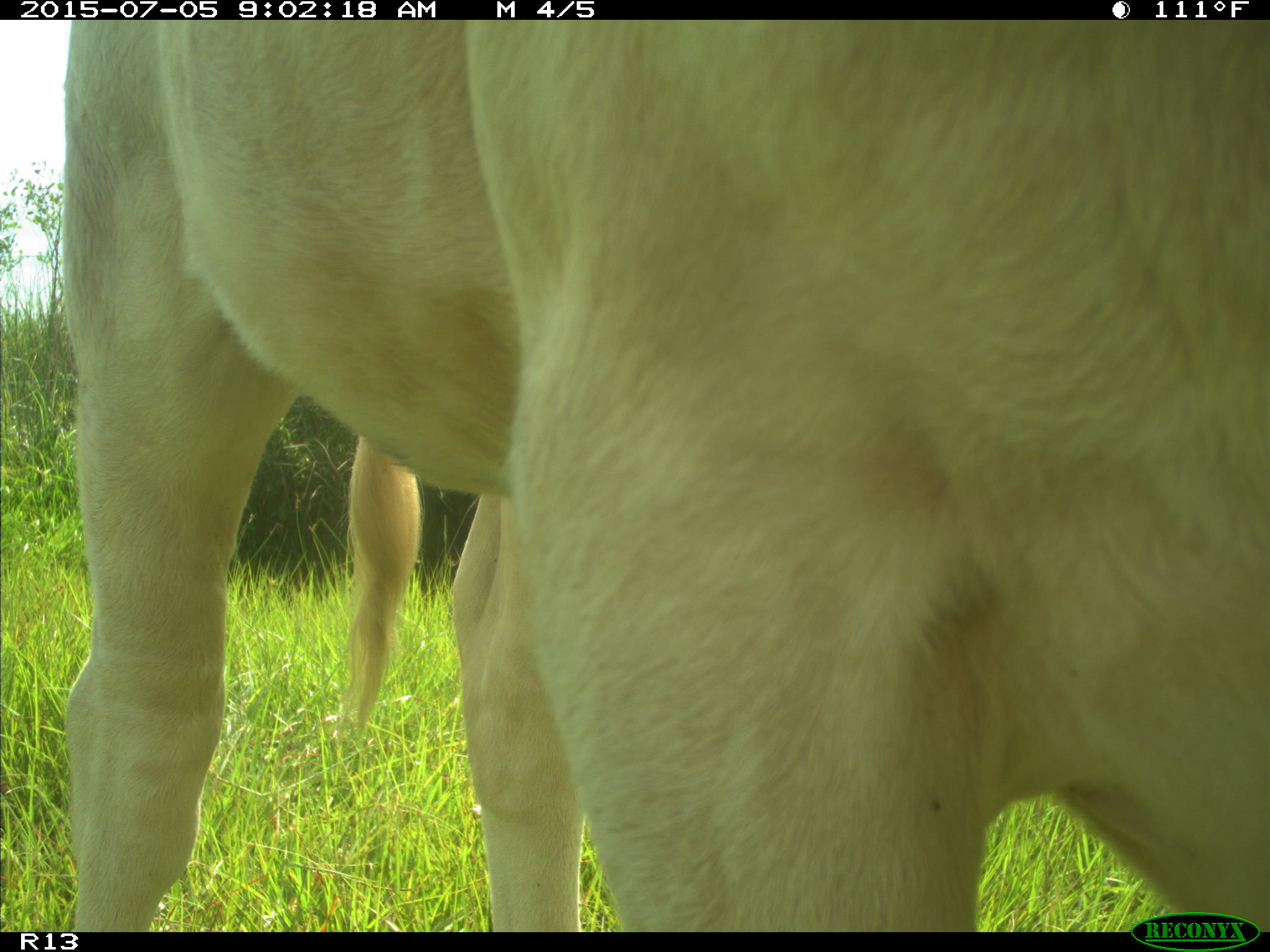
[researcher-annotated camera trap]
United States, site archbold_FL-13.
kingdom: Animalia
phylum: Chordata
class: Mammalia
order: Artiodactyla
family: Bovidae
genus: Bos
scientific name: Bos taurus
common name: domestic cow